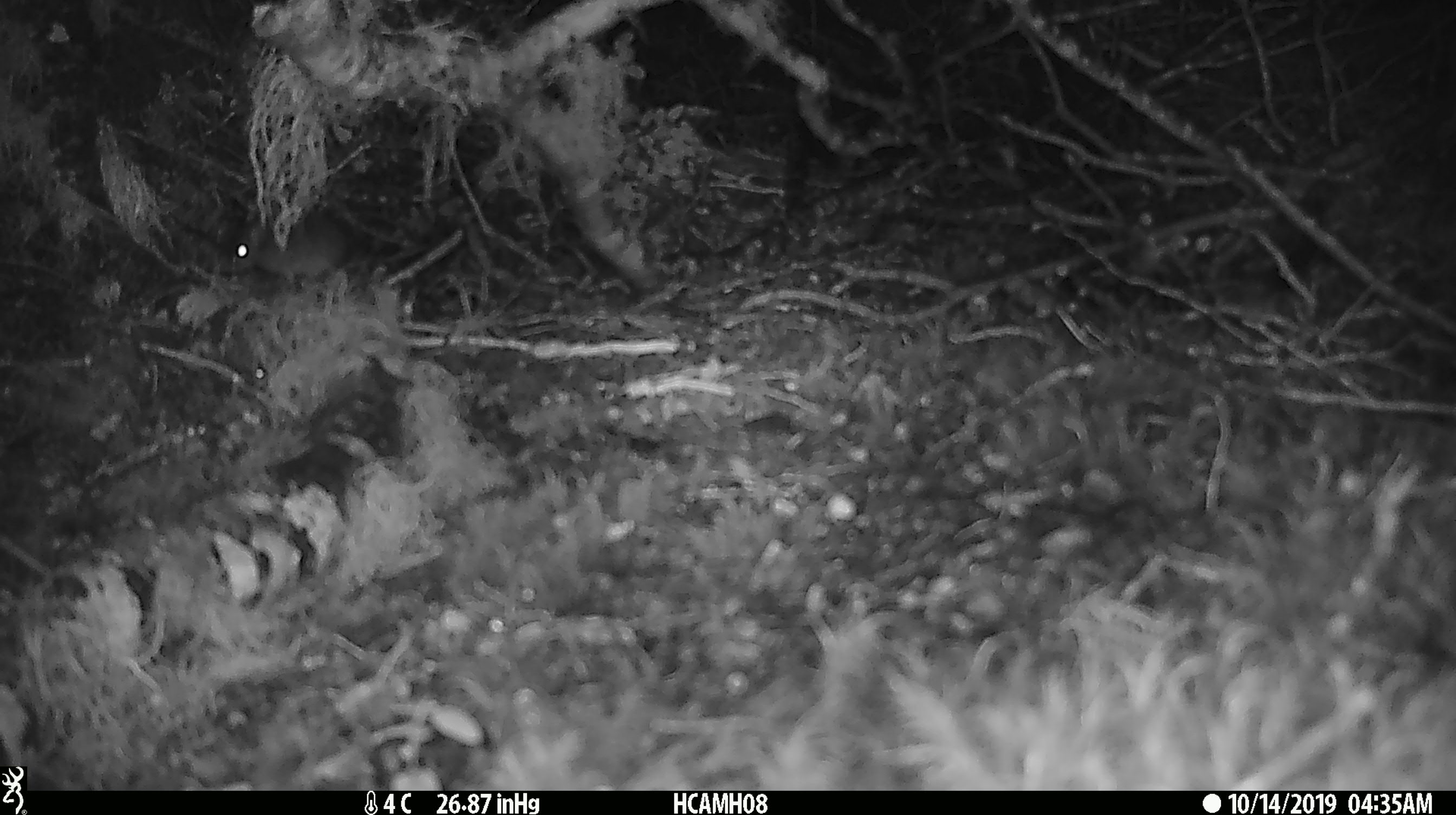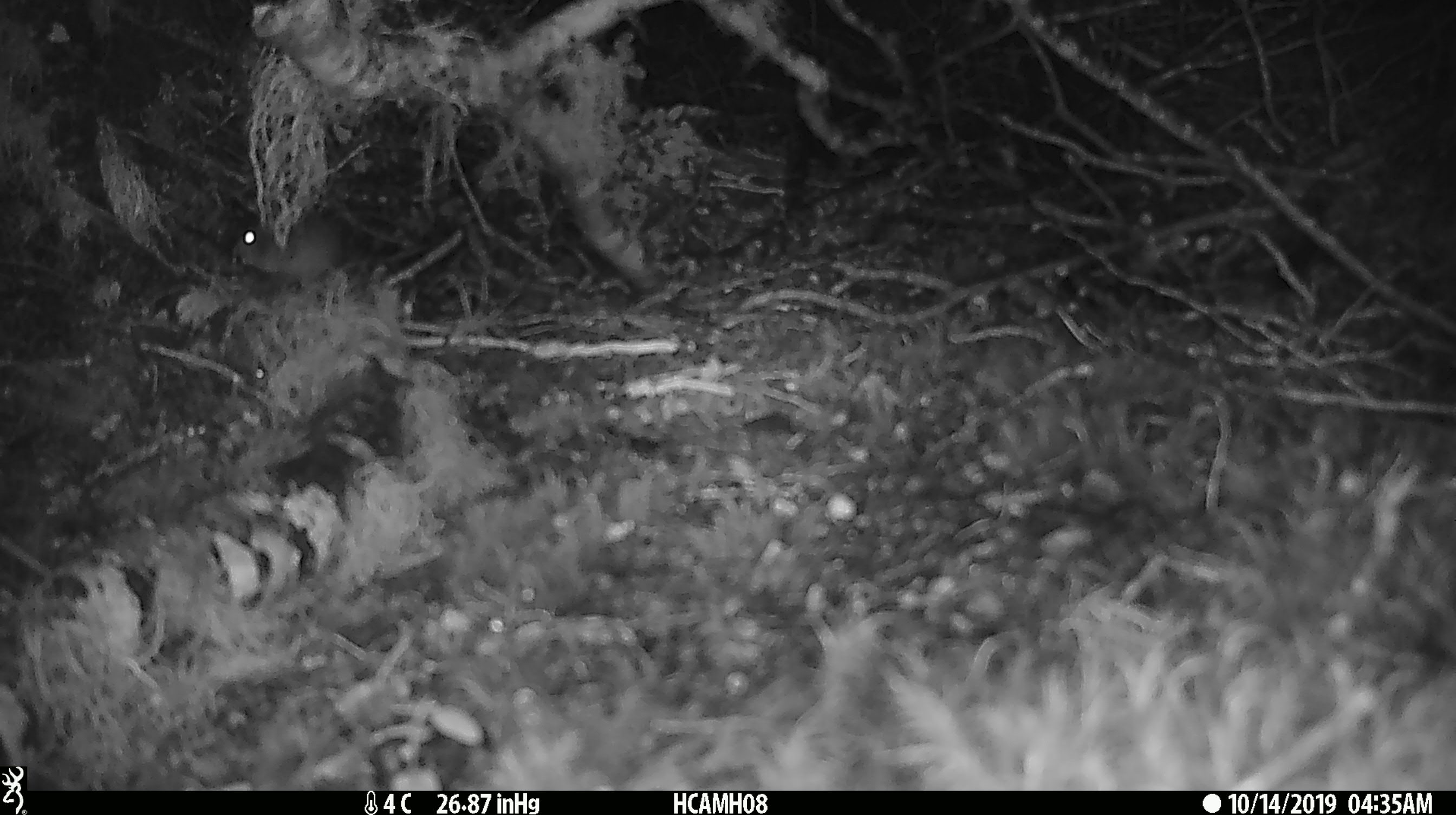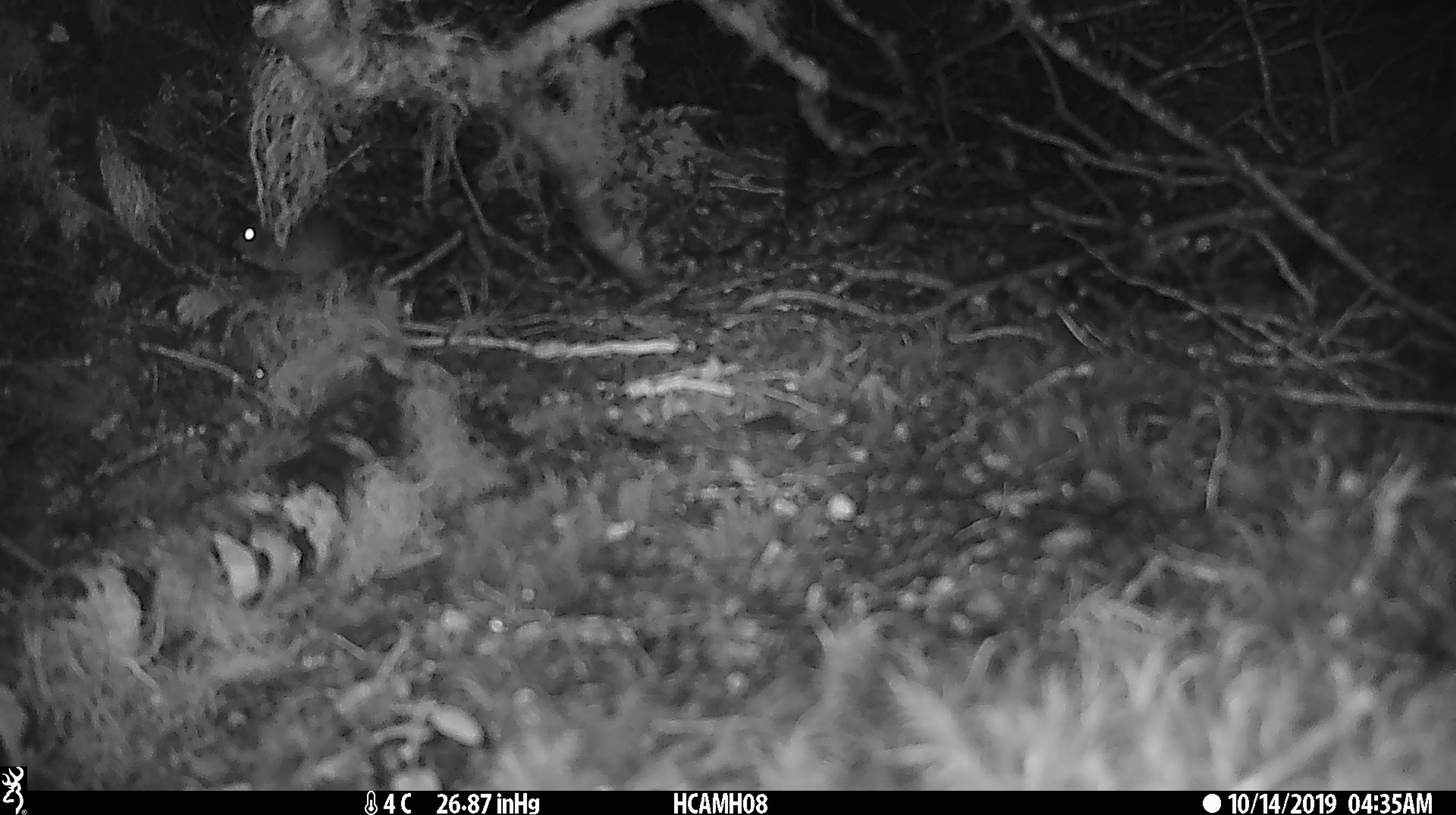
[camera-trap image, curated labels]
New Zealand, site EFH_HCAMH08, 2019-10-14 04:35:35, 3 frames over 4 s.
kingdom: Animalia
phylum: Chordata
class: Mammalia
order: Rodentia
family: Muridae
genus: Mus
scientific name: Mus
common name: mouse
Mouse (Mus).